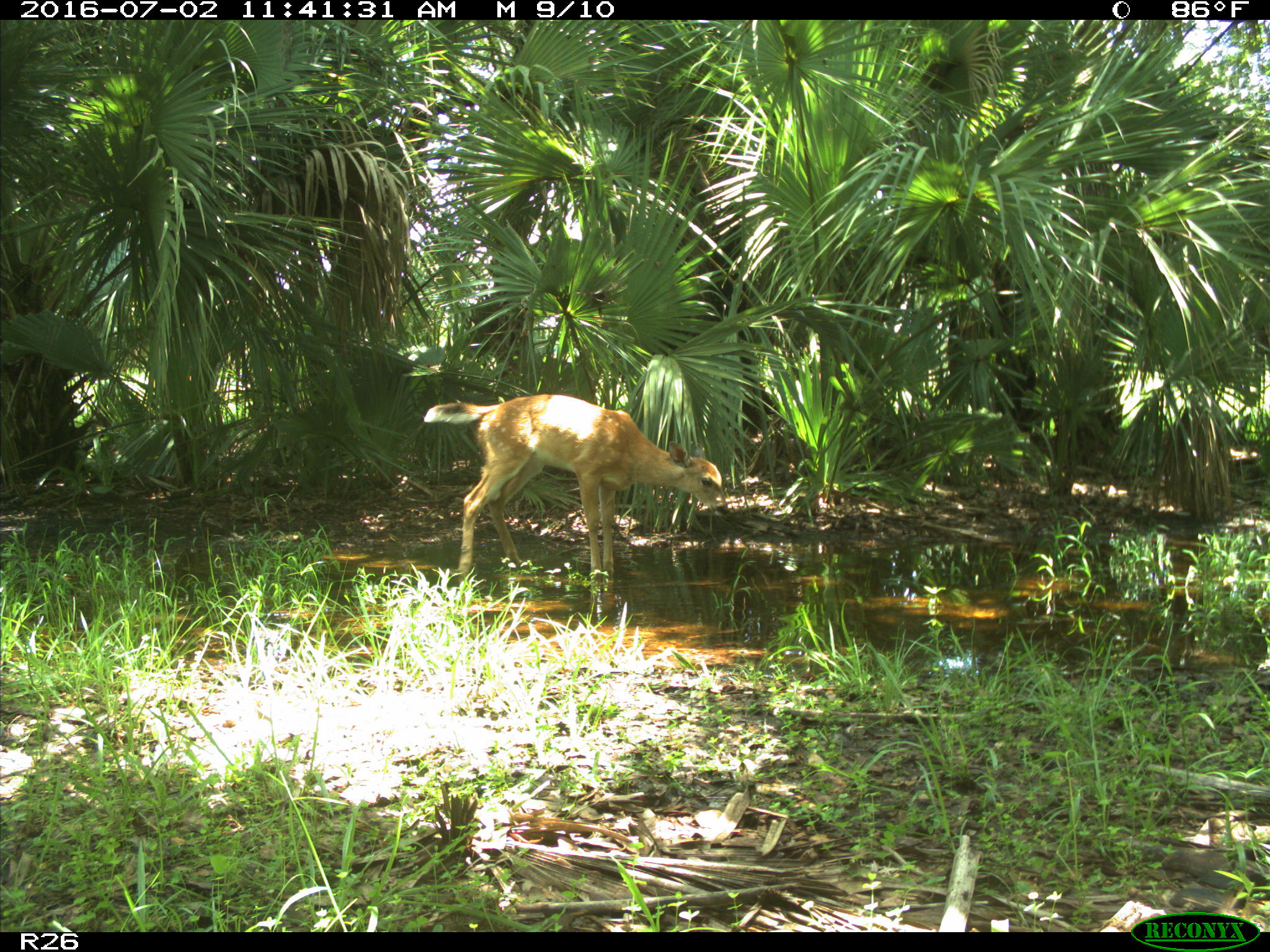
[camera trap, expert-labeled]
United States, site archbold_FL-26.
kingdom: Animalia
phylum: Chordata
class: Mammalia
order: Artiodactyla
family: Cervidae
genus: Odocoileus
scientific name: Odocoileus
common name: deer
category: unidentified deer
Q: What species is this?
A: Unidentified deer (deer) (Odocoileus).